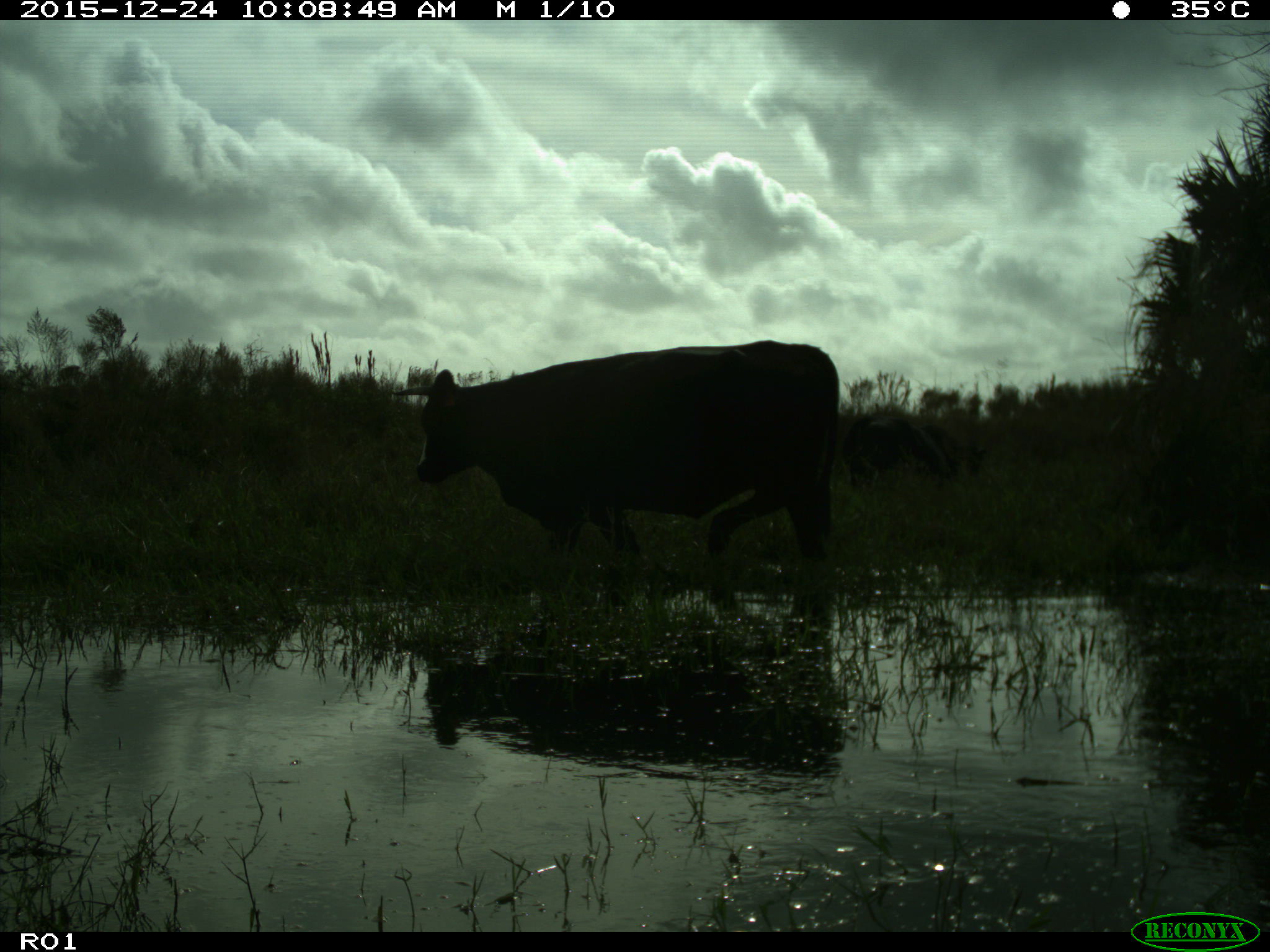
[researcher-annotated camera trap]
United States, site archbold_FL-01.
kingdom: Animalia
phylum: Chordata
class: Mammalia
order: Artiodactyla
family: Bovidae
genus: Bos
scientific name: Bos taurus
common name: domestic cow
Bos taurus (domestic cow).